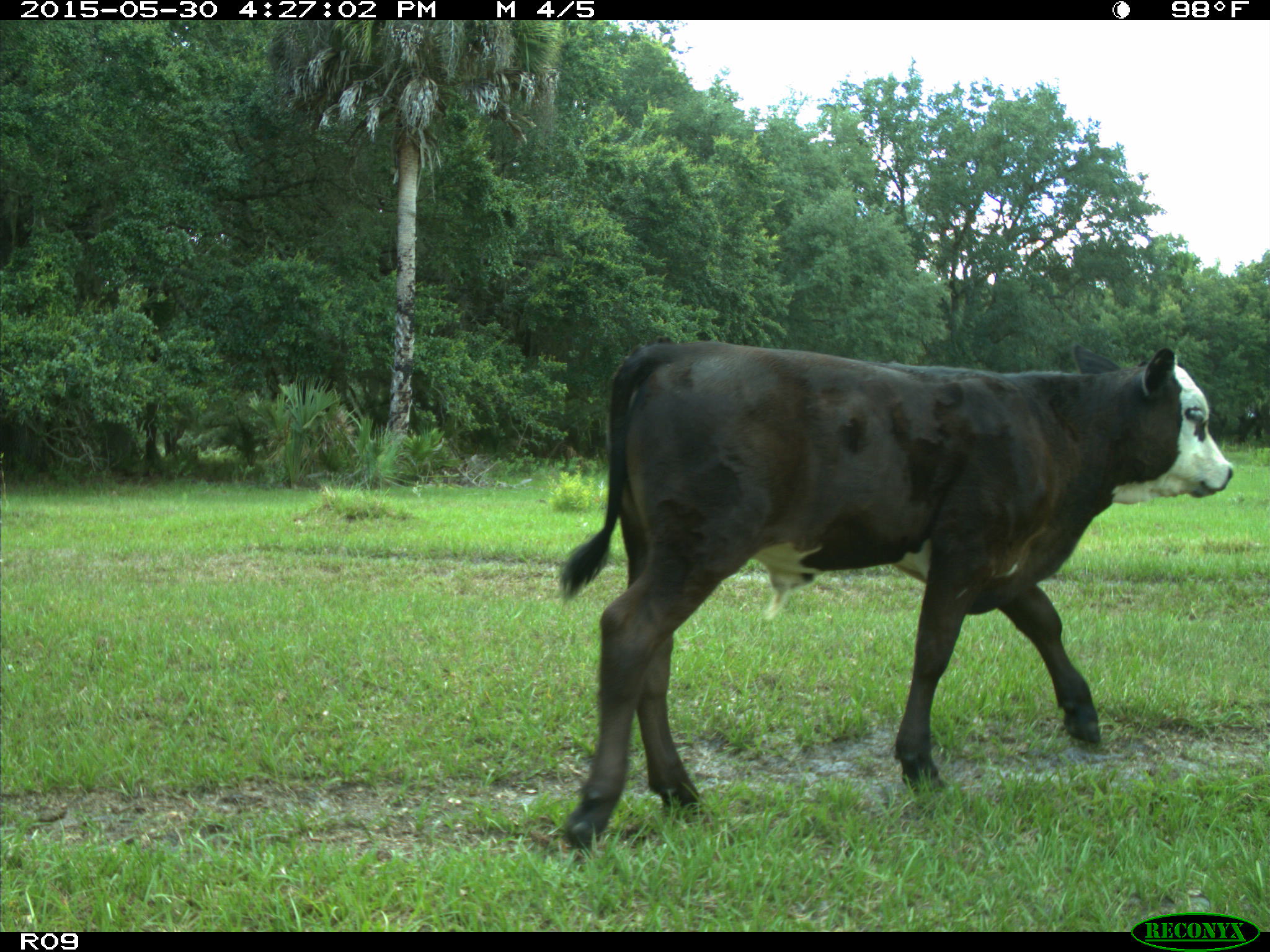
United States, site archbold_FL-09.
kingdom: Animalia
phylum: Chordata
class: Mammalia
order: Artiodactyla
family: Bovidae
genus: Bos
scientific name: Bos taurus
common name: domestic cow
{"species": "Bos taurus (domestic cow)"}